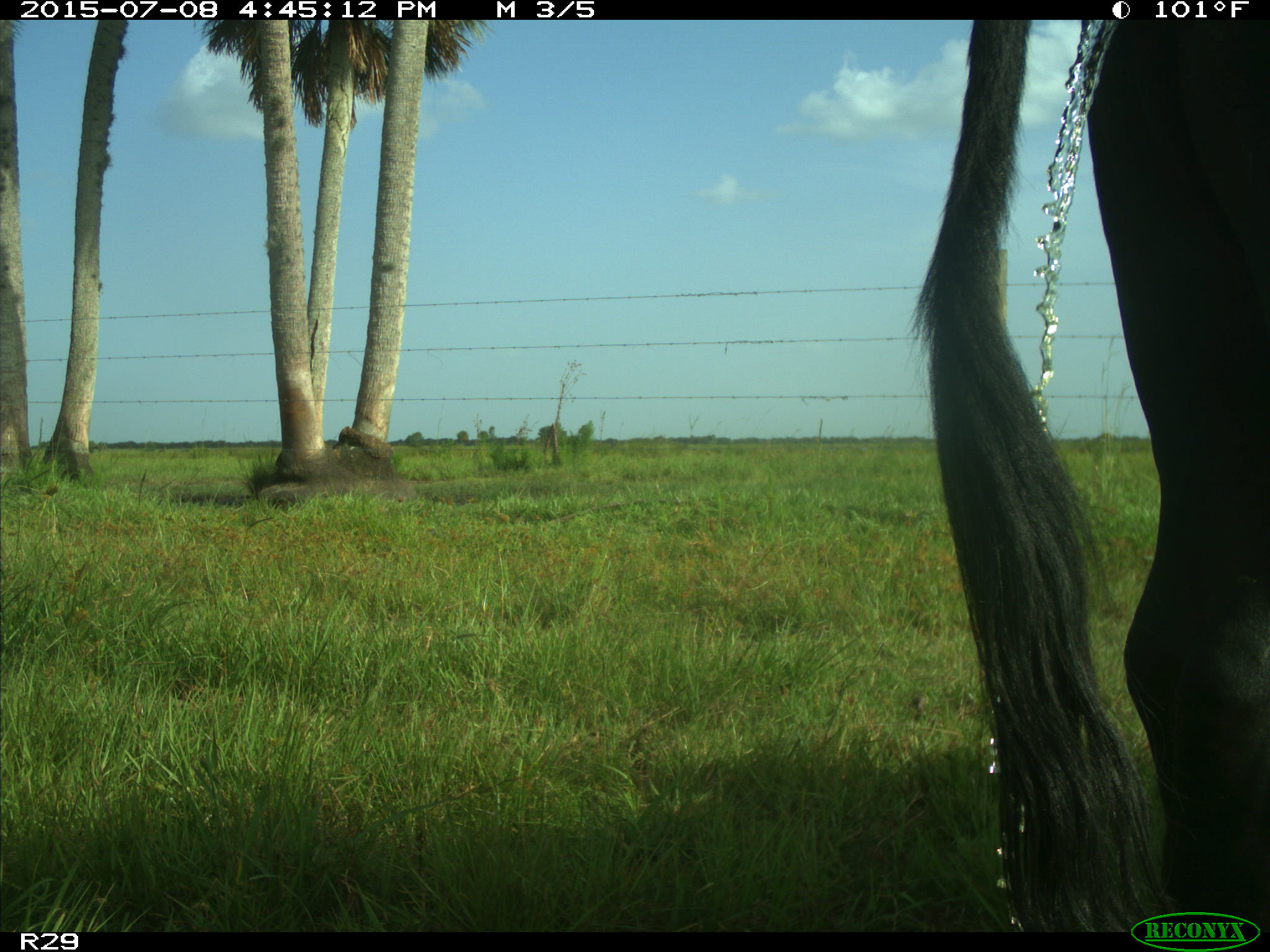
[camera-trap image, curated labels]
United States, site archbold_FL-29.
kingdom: Animalia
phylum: Chordata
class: Mammalia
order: Artiodactyla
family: Bovidae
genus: Bos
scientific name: Bos taurus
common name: domestic cow